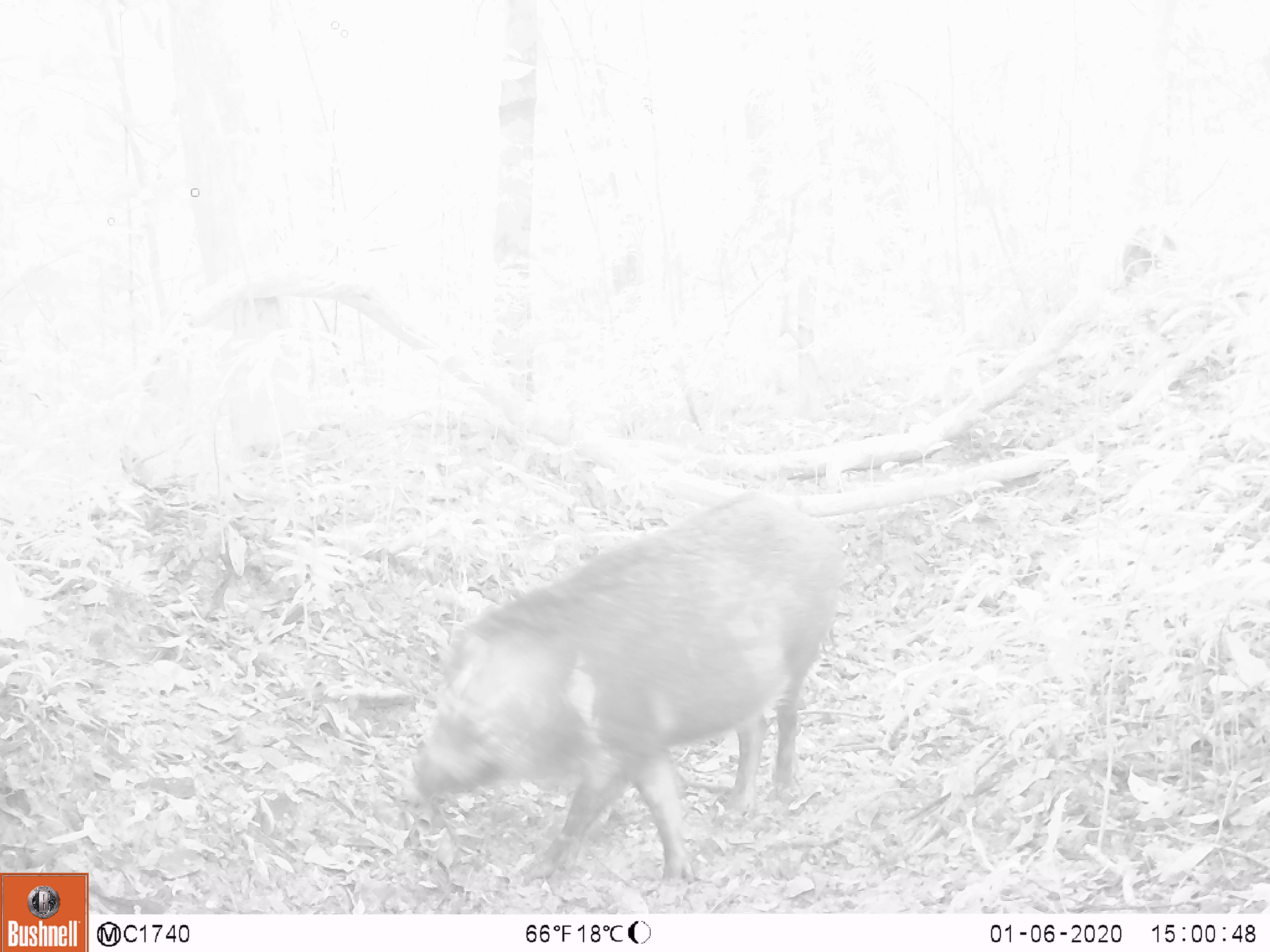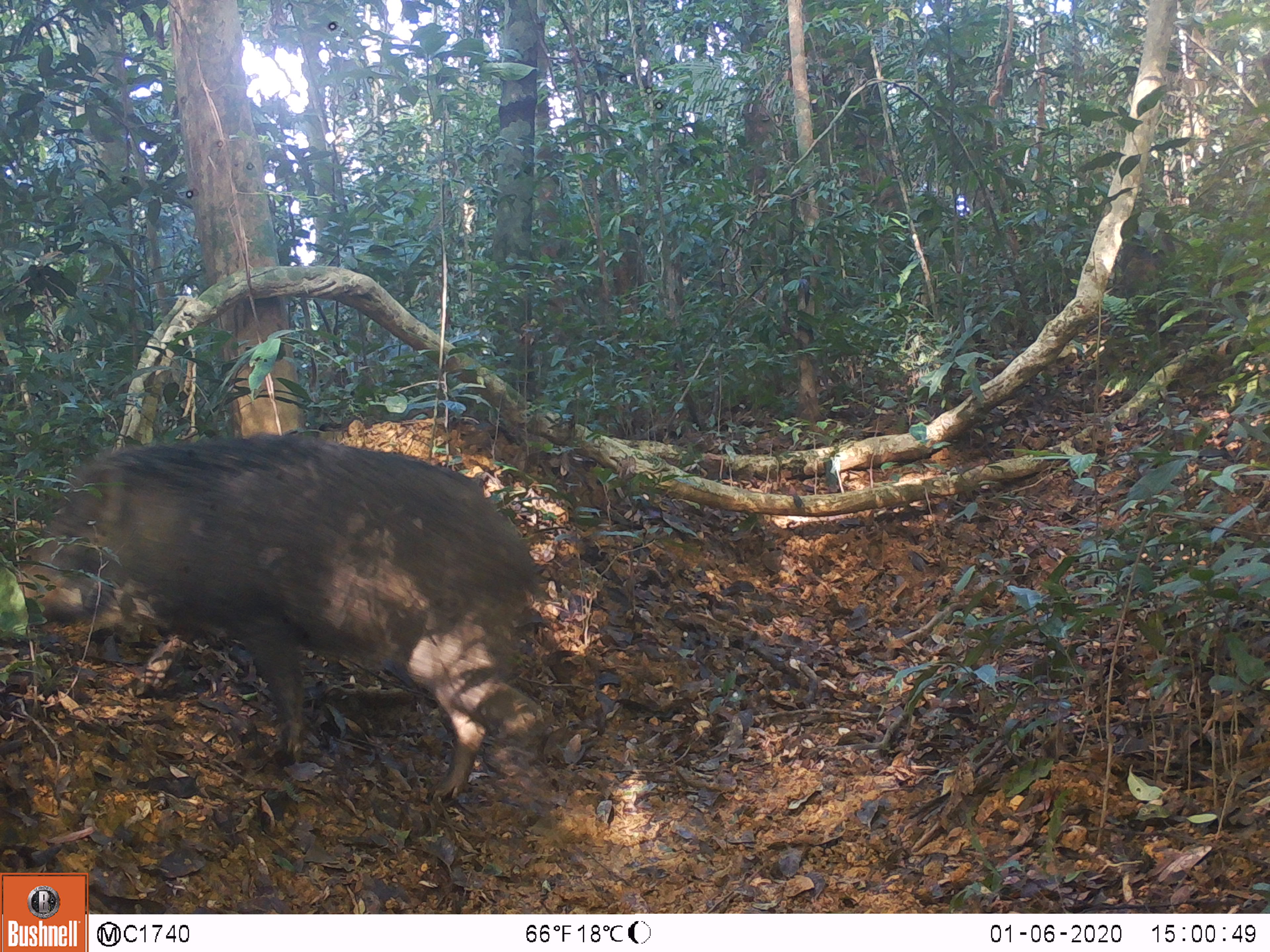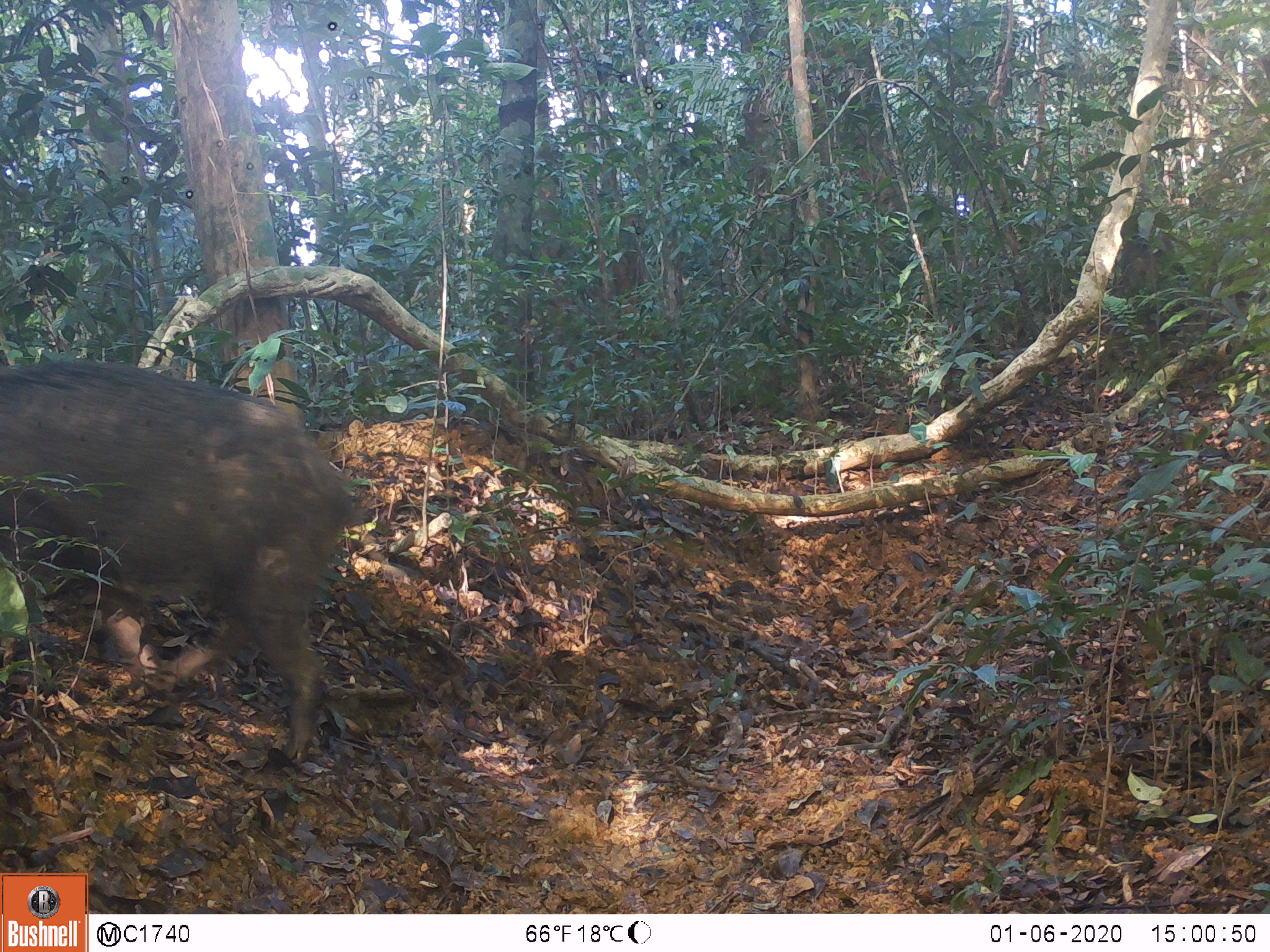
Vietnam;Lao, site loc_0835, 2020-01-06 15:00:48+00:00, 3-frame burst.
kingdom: Animalia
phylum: Chordata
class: Mammalia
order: Artiodactyla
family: Suidae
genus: Sus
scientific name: Sus scrofa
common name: eurasian wild pig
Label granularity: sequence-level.